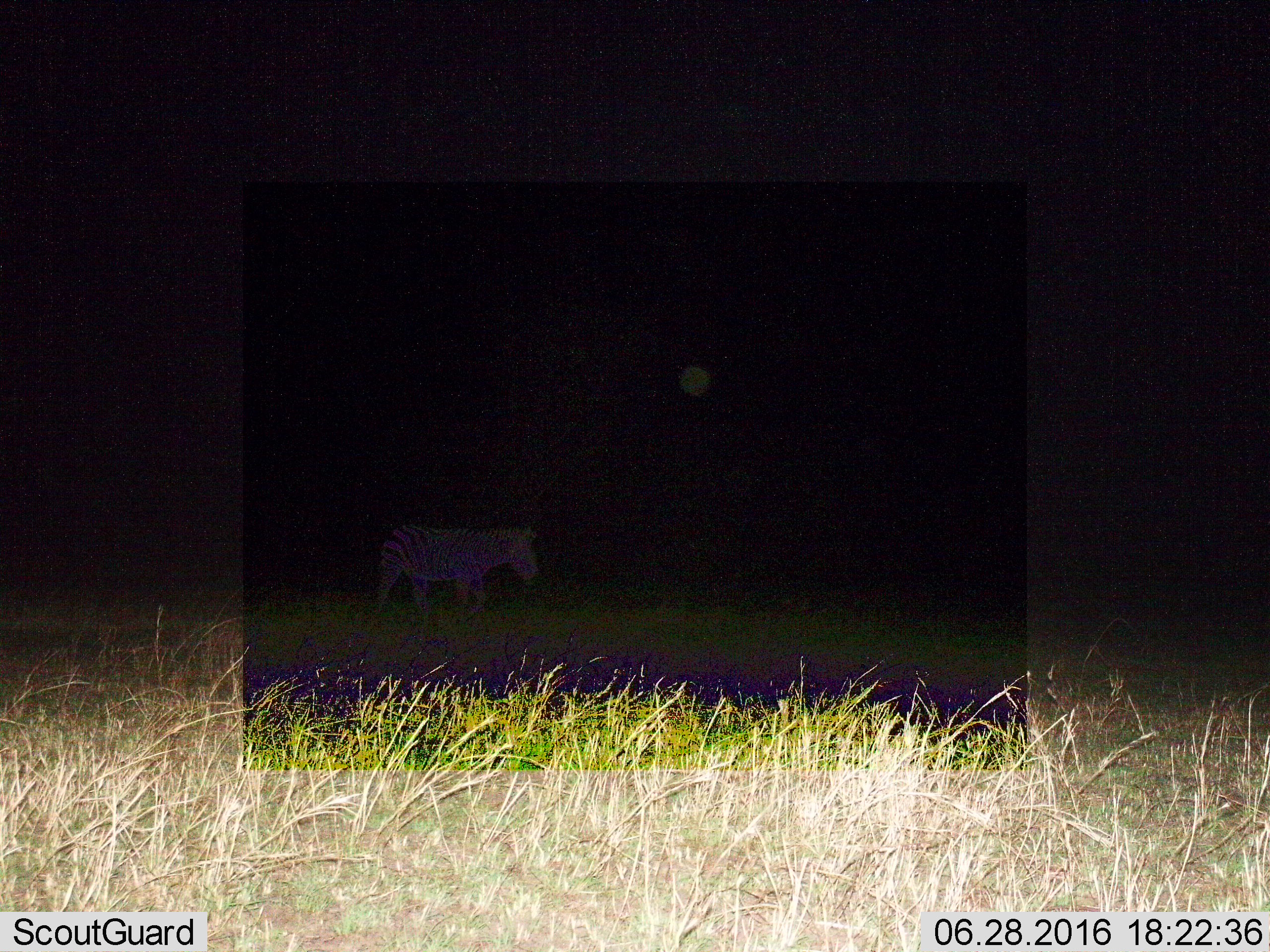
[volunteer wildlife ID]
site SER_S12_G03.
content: unidentified animal